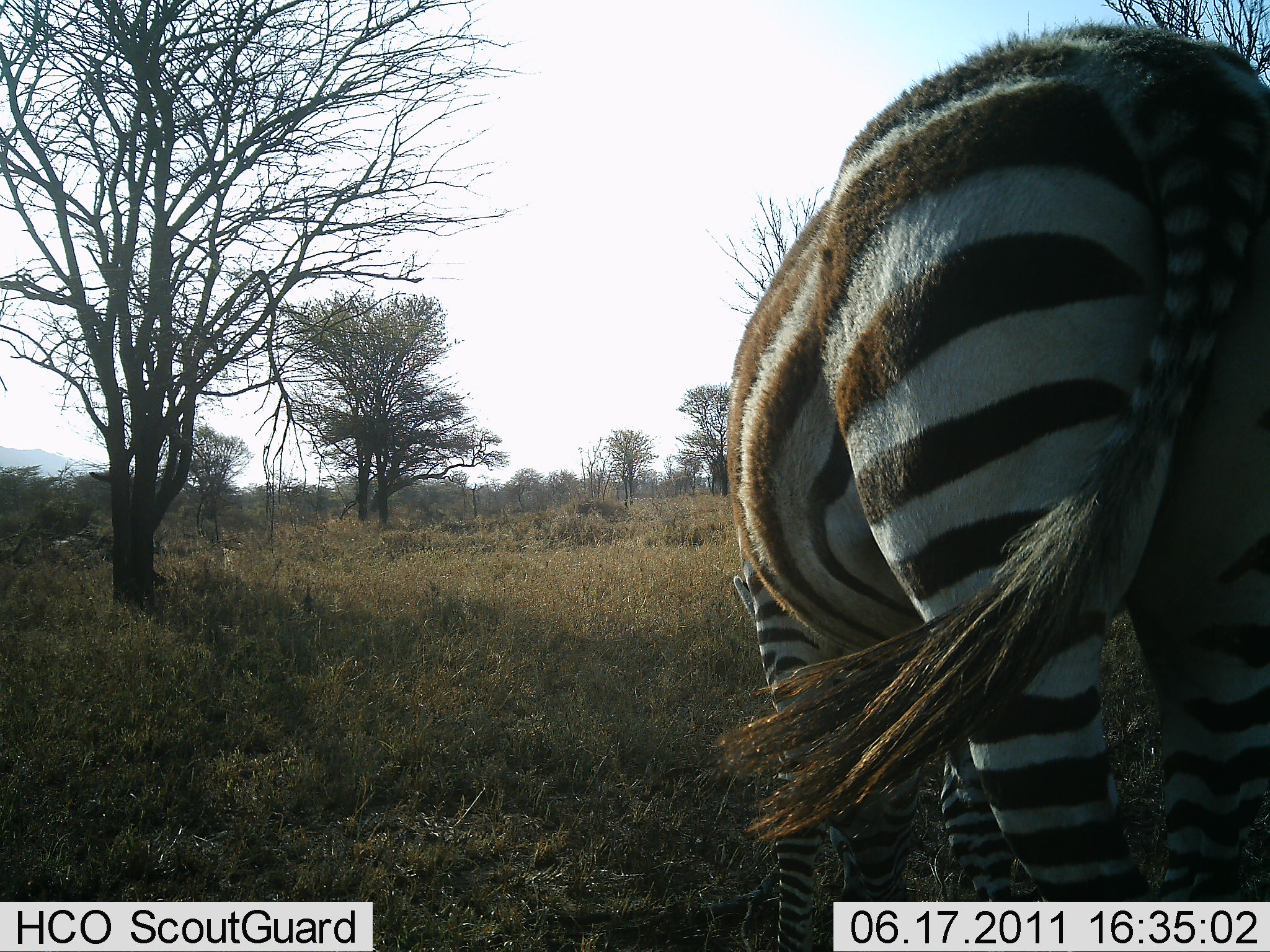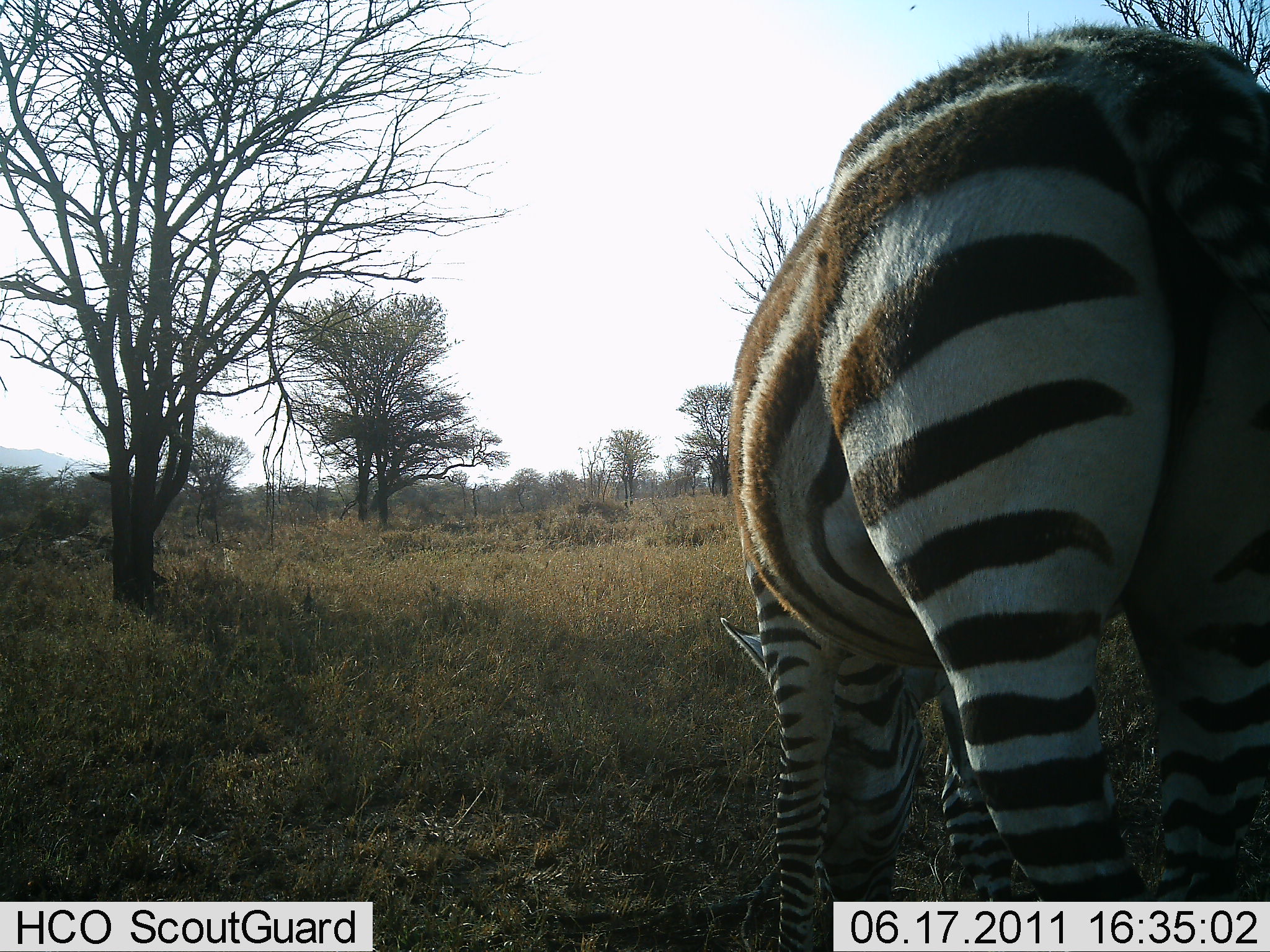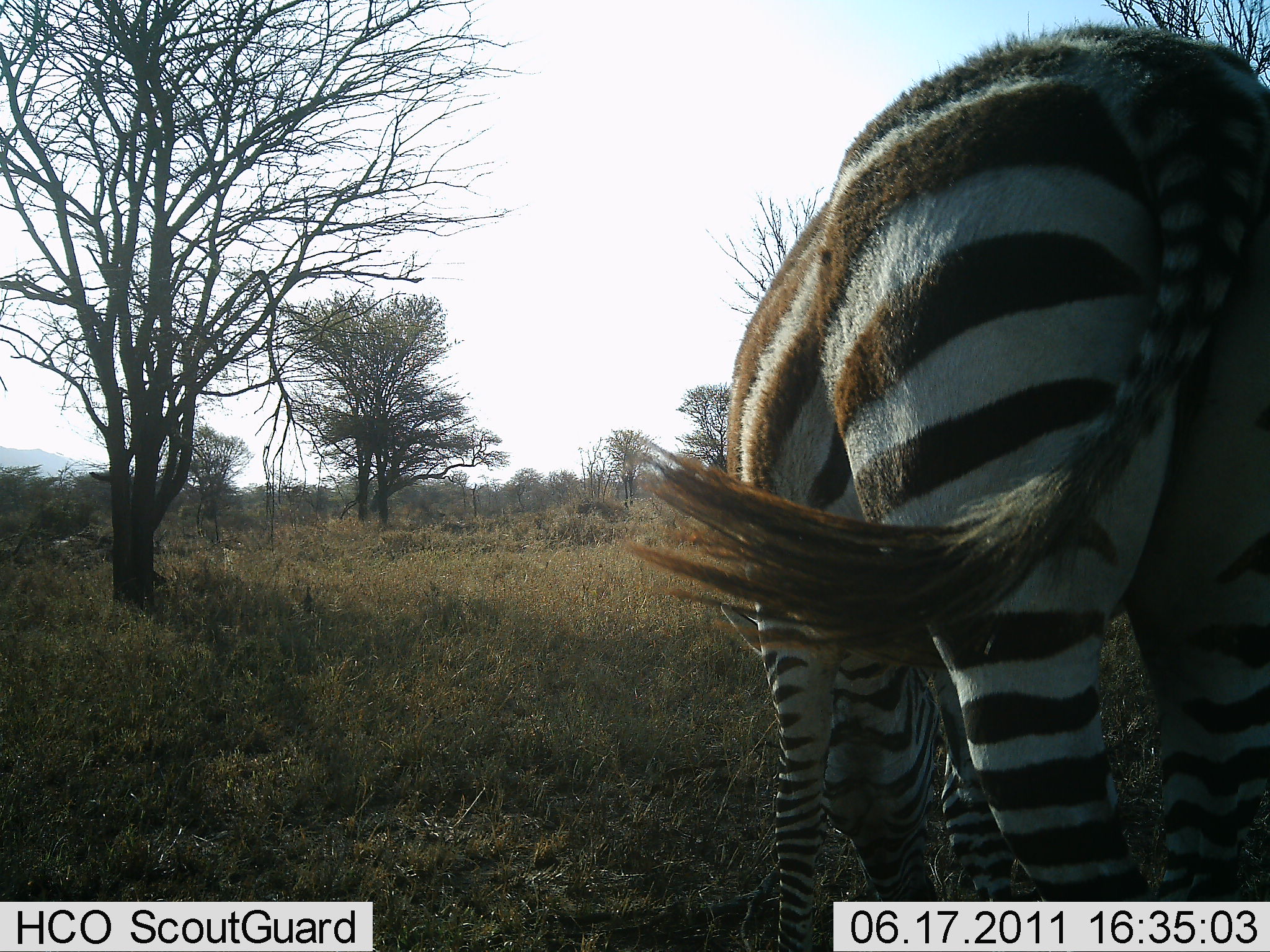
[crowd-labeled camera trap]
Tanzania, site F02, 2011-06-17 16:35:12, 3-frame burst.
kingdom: Animalia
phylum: Chordata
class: Mammalia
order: Perissodactyla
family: Equidae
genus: Equus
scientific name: Equus quagga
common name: plains zebra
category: zebra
Zebra (plains zebra) (Equus quagga), count 1. Behavior (volunteer vote fractions): standing 8%, resting 0%, moving 0%, interacting 0%. Young present (vote fraction): 0%. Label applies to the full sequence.